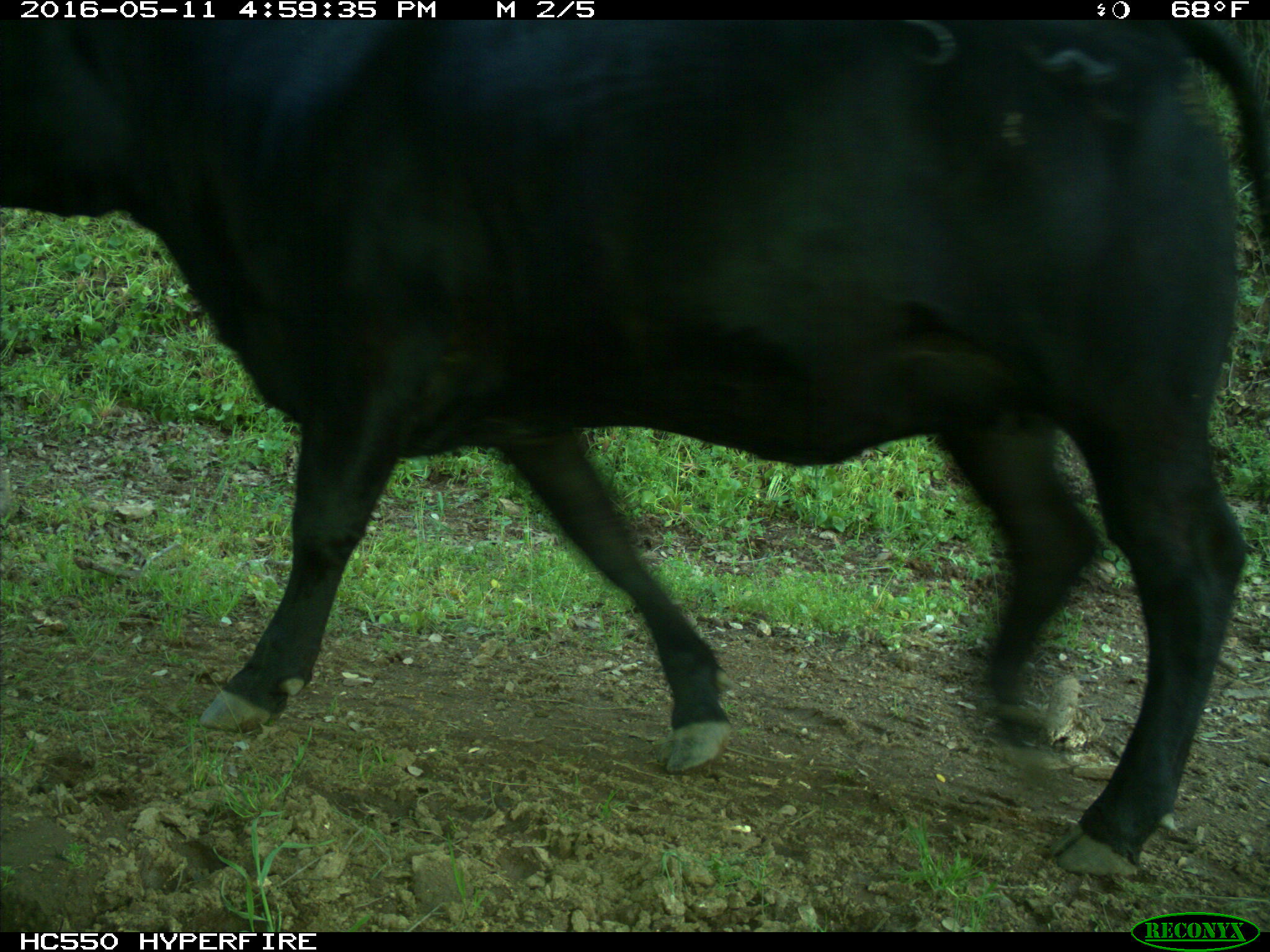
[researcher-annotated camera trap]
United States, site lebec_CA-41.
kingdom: Animalia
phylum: Chordata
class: Mammalia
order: Artiodactyla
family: Bovidae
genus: Bos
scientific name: Bos taurus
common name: domestic cow